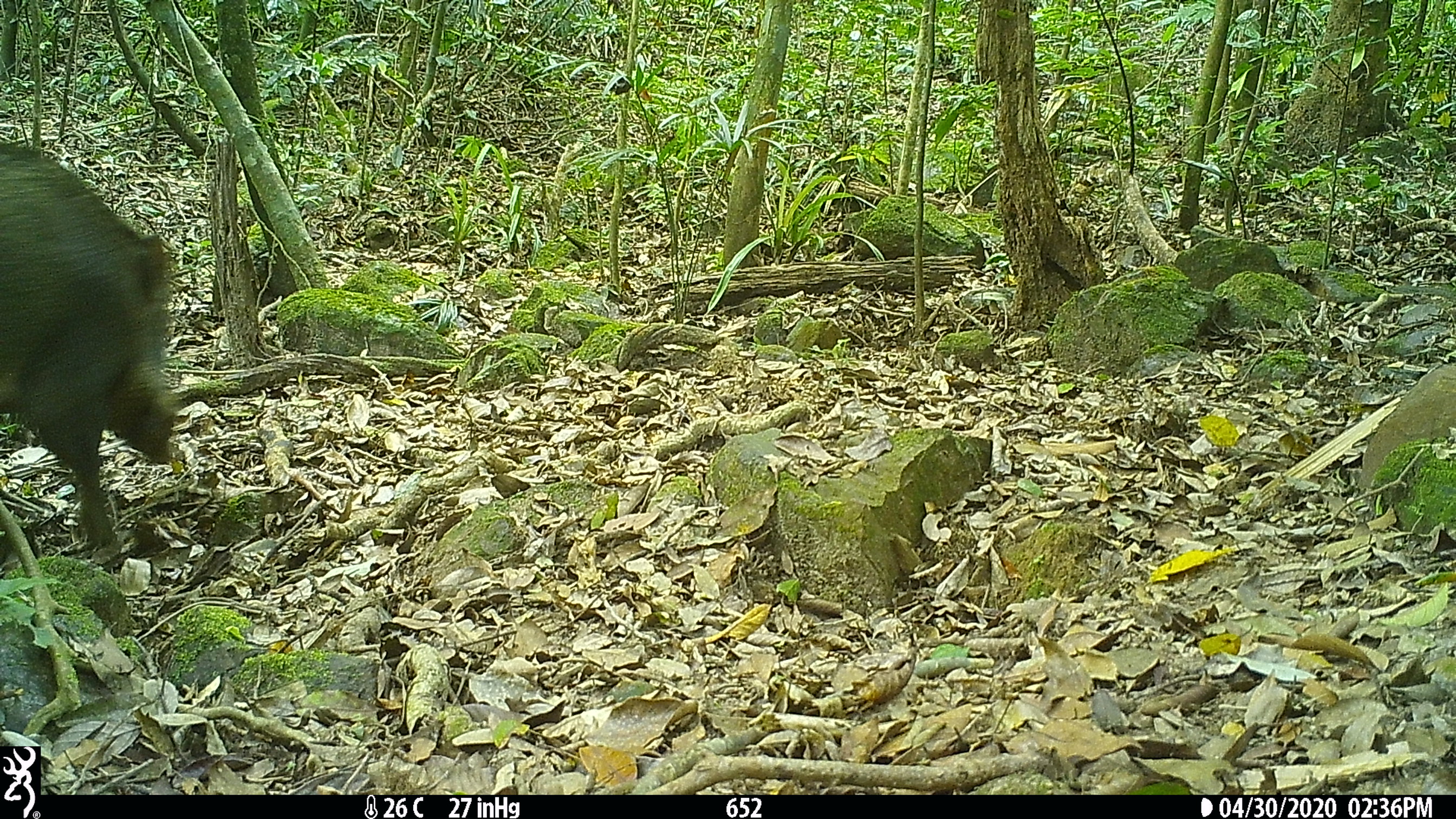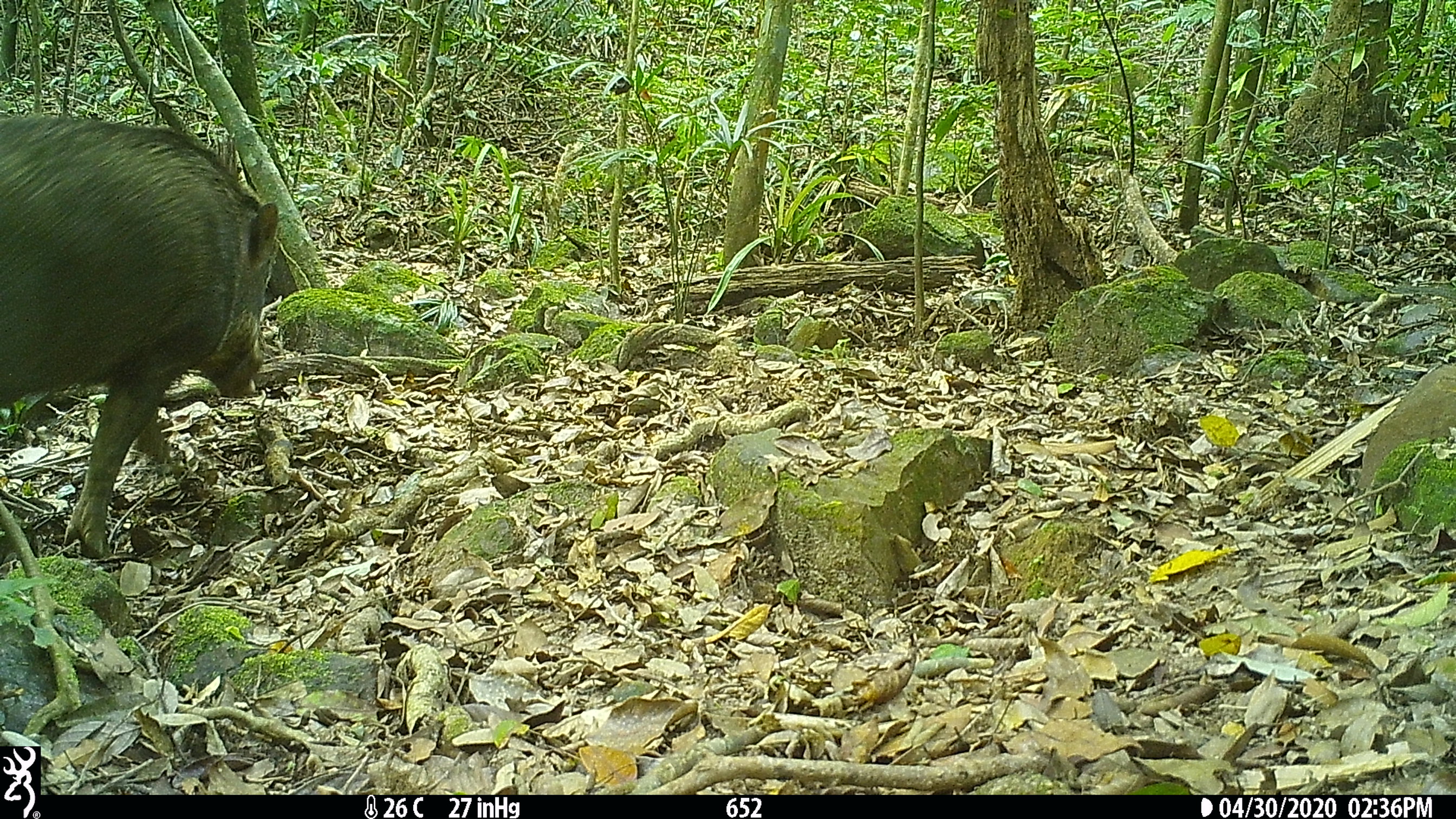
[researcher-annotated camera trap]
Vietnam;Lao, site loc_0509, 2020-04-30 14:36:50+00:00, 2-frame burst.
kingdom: Animalia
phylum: Chordata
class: Mammalia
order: Artiodactyla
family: Suidae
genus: Sus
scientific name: Sus scrofa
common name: eurasian wild pig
Eurasian wild pig (Sus scrofa). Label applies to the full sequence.